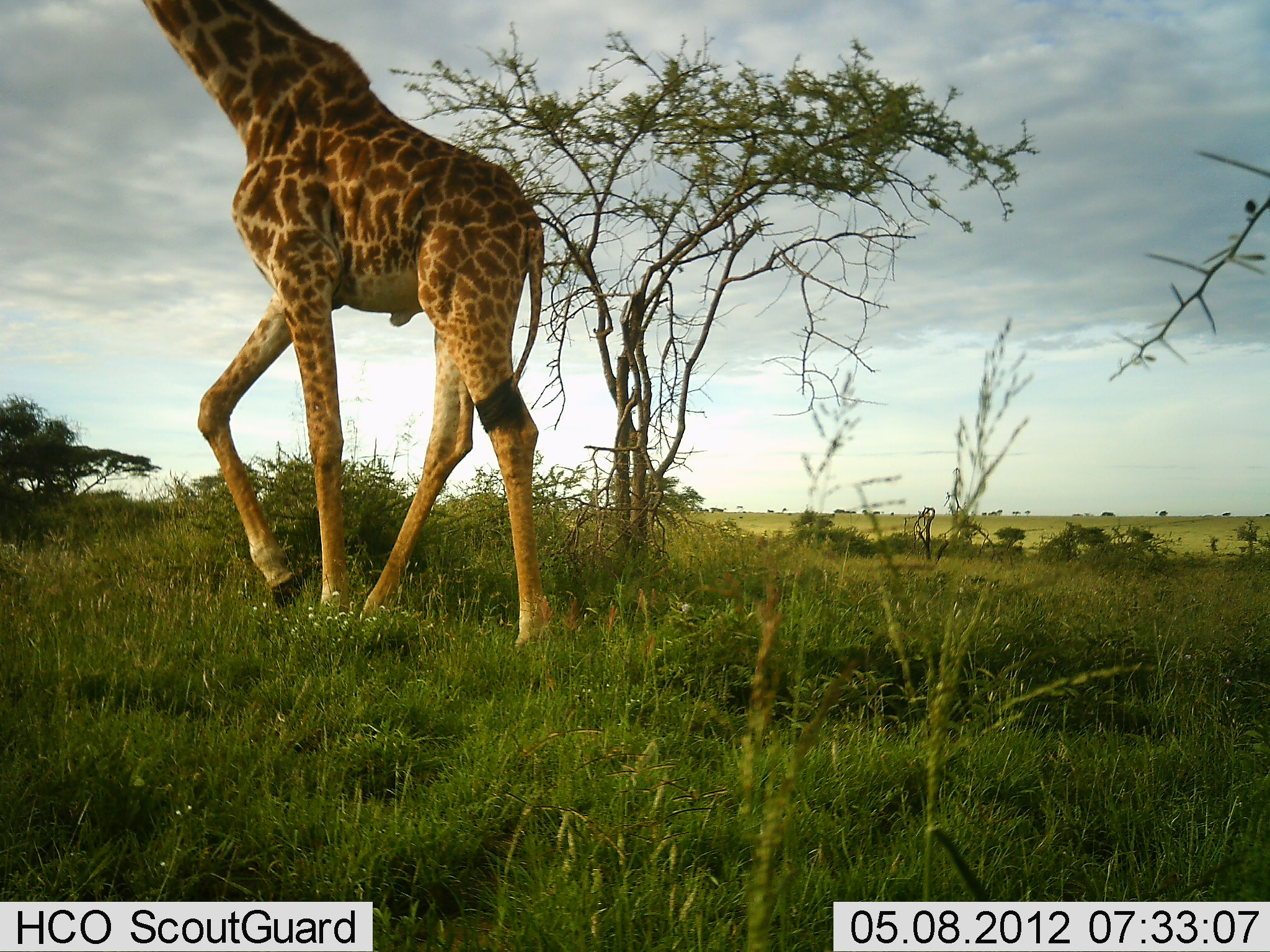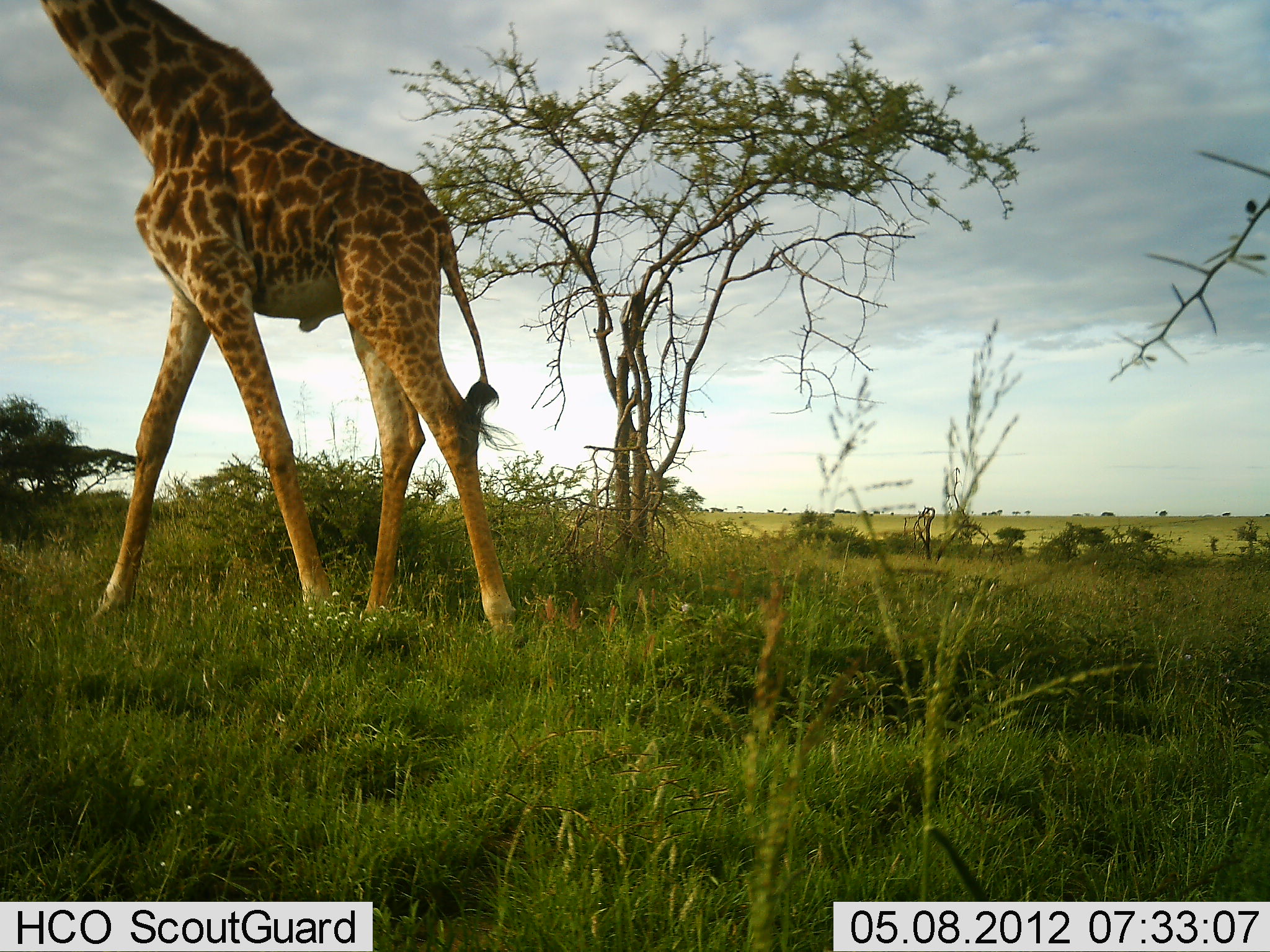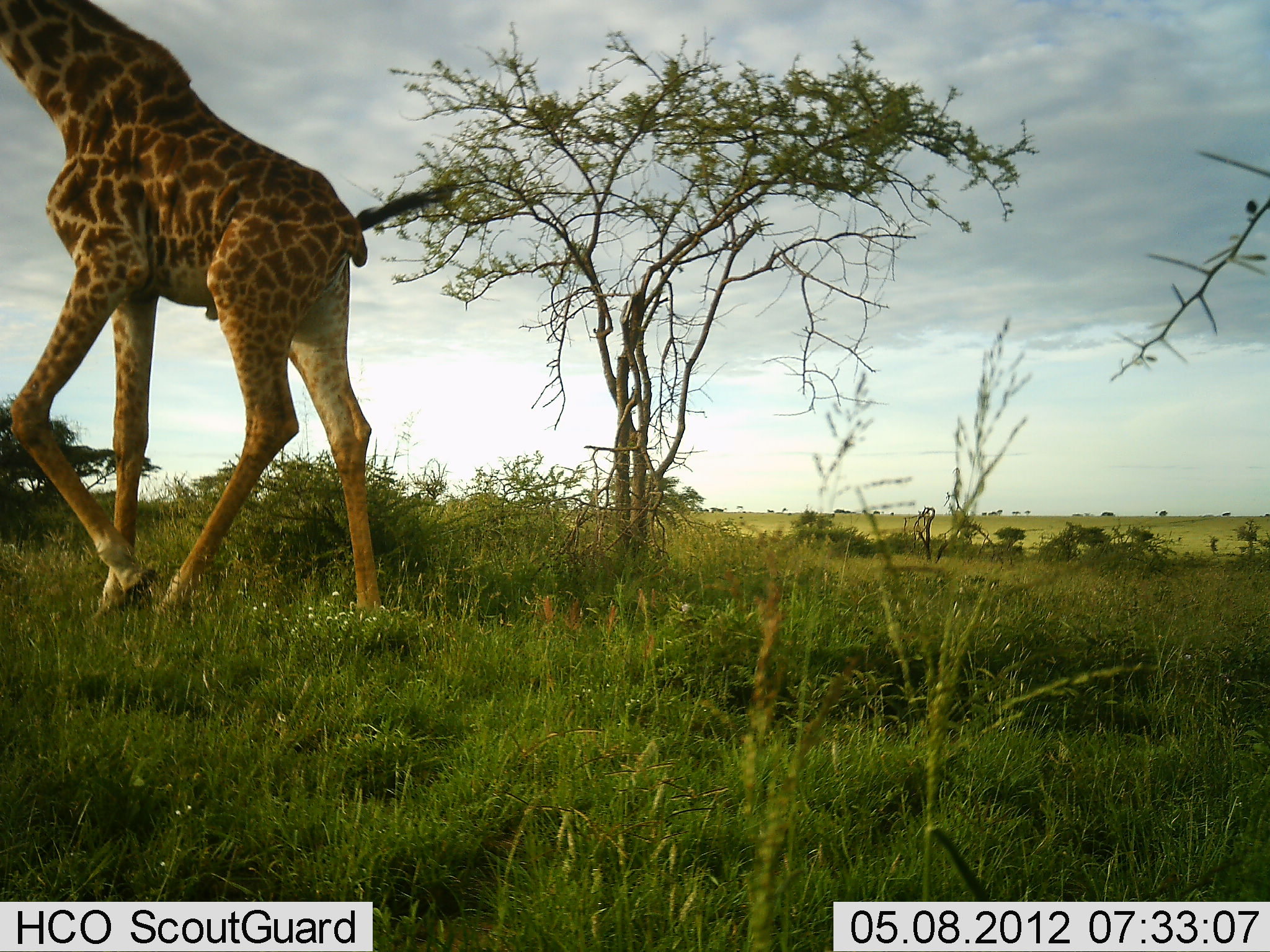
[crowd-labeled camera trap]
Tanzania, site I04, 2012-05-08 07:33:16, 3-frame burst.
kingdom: Animalia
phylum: Chordata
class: Mammalia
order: Artiodactyla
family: Giraffidae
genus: Giraffa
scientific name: Giraffa camelopardalis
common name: giraffe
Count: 1.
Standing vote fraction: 13%.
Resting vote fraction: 0%.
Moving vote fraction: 93%.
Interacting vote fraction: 0%.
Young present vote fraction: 0%.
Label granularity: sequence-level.